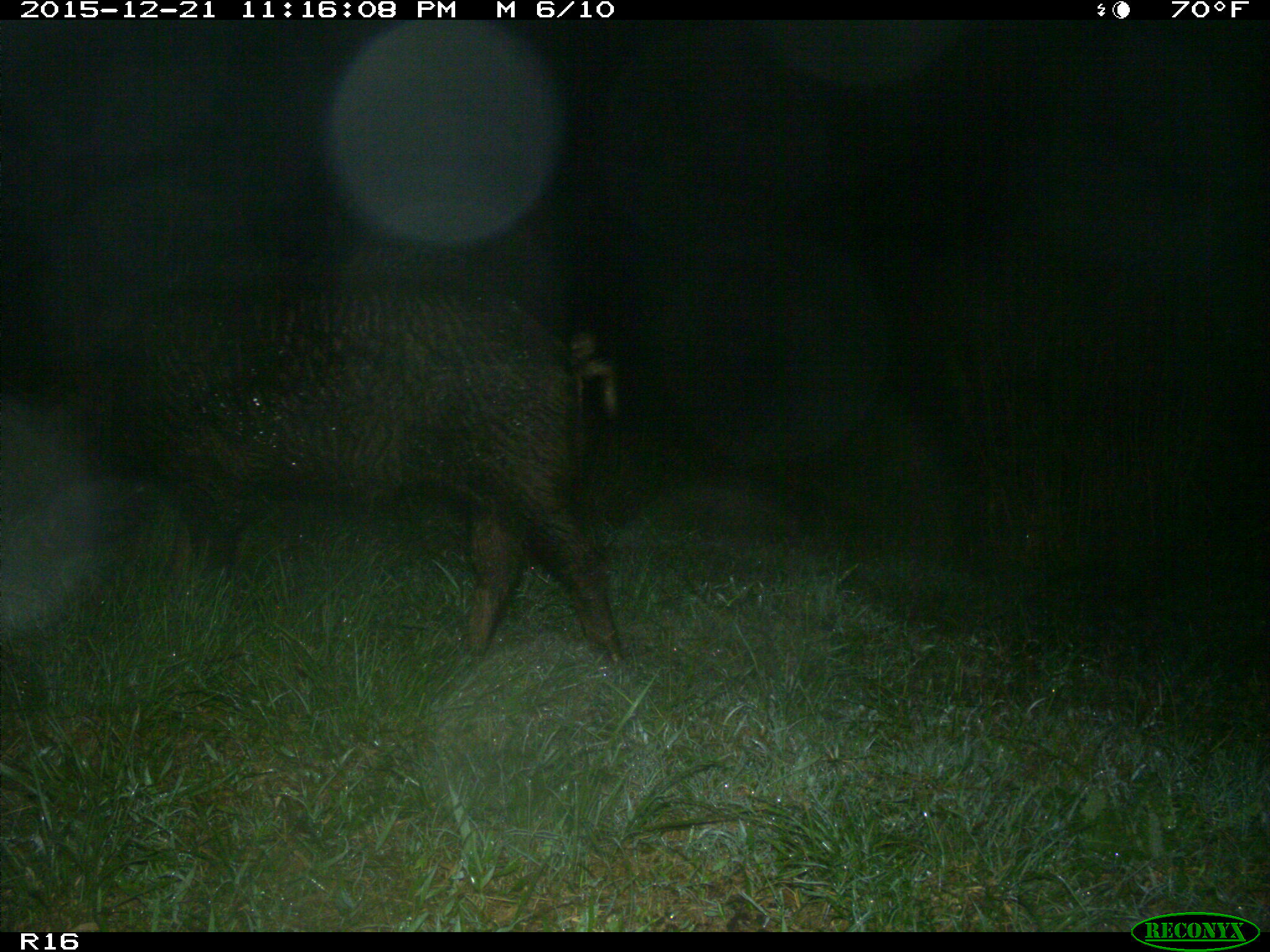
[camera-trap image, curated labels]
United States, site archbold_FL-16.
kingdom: Animalia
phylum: Chordata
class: Mammalia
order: Artiodactyla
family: Suidae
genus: Sus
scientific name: Sus scrofa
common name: wild boar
Sus scrofa (wild boar).